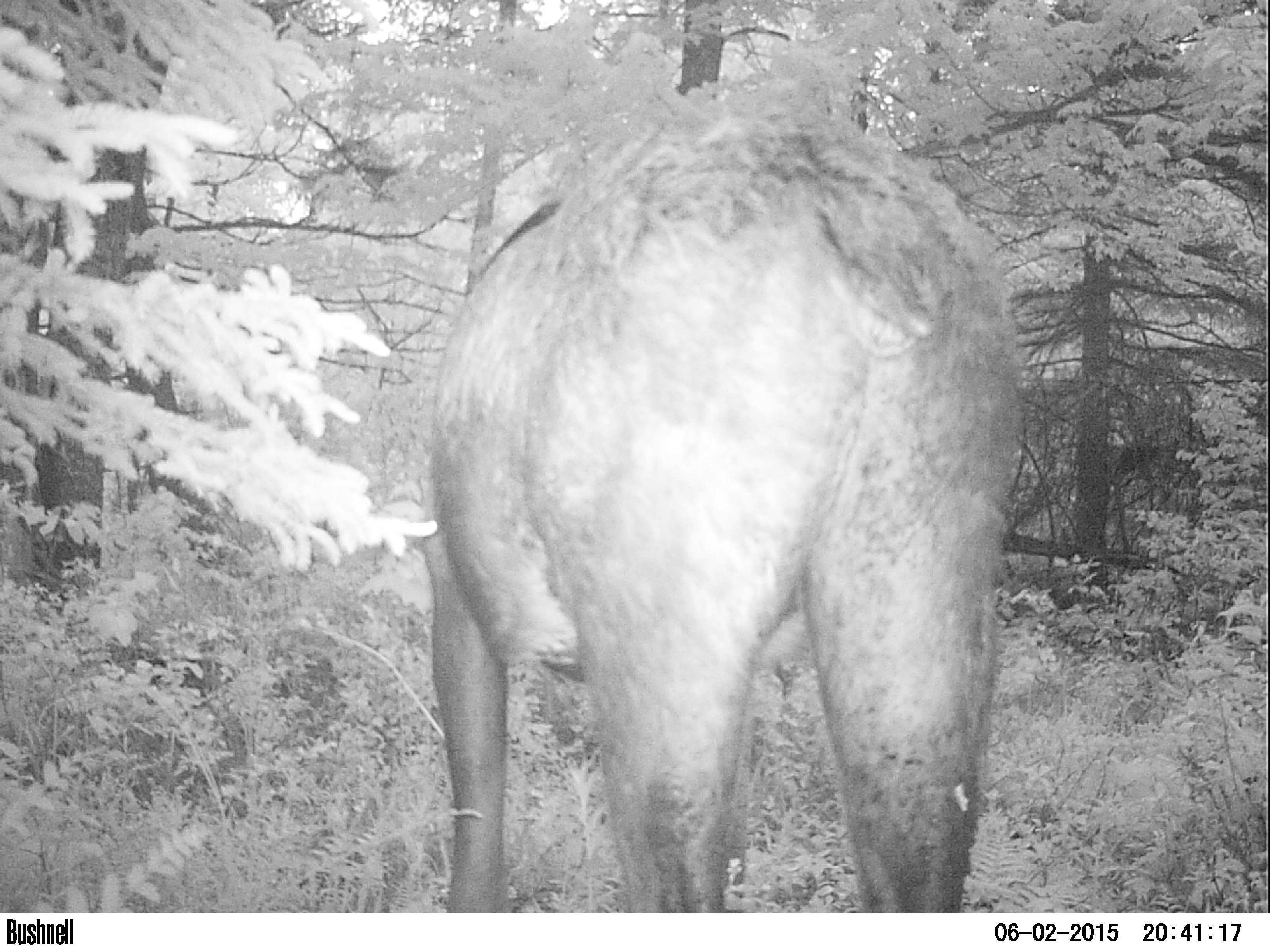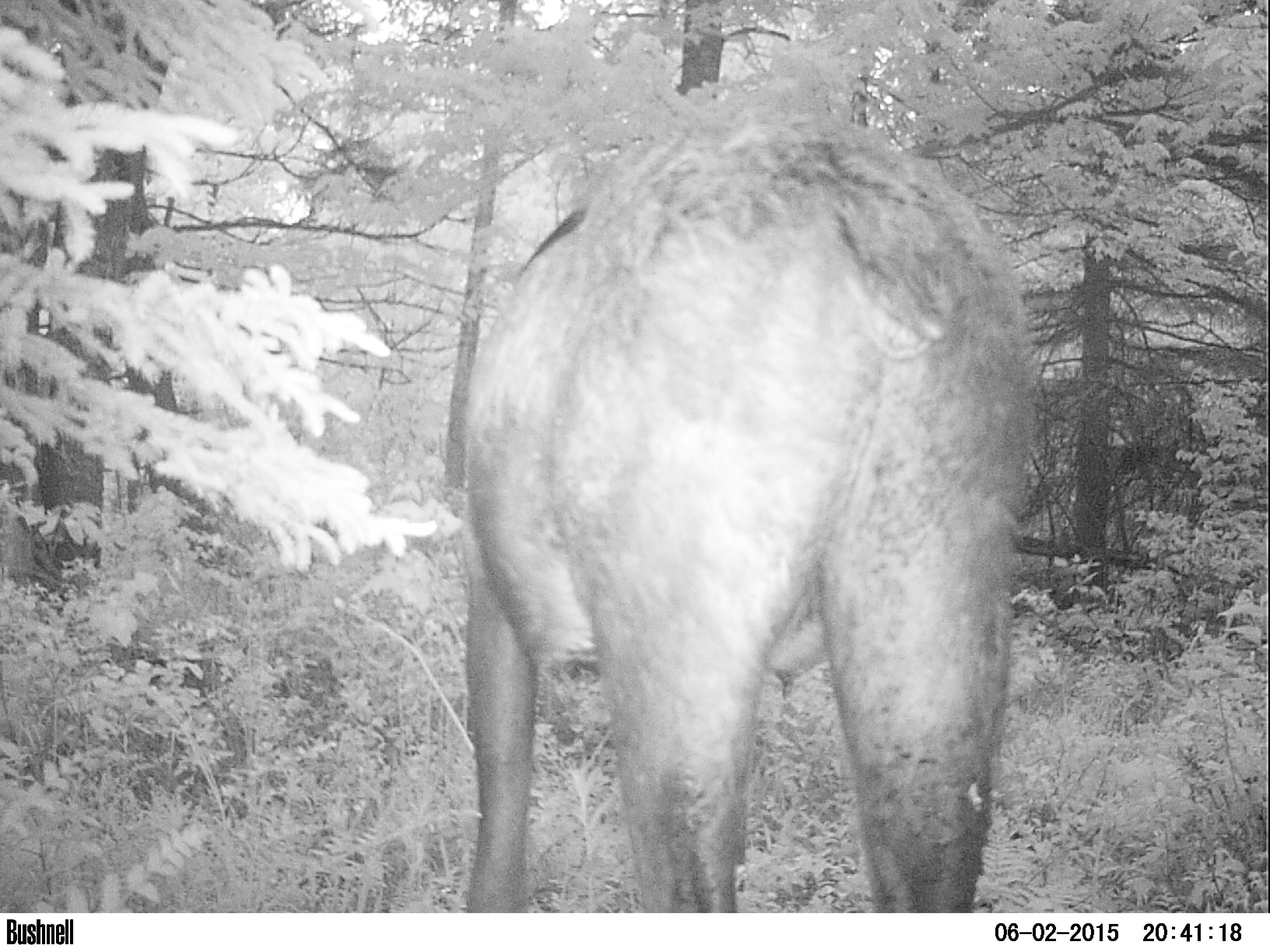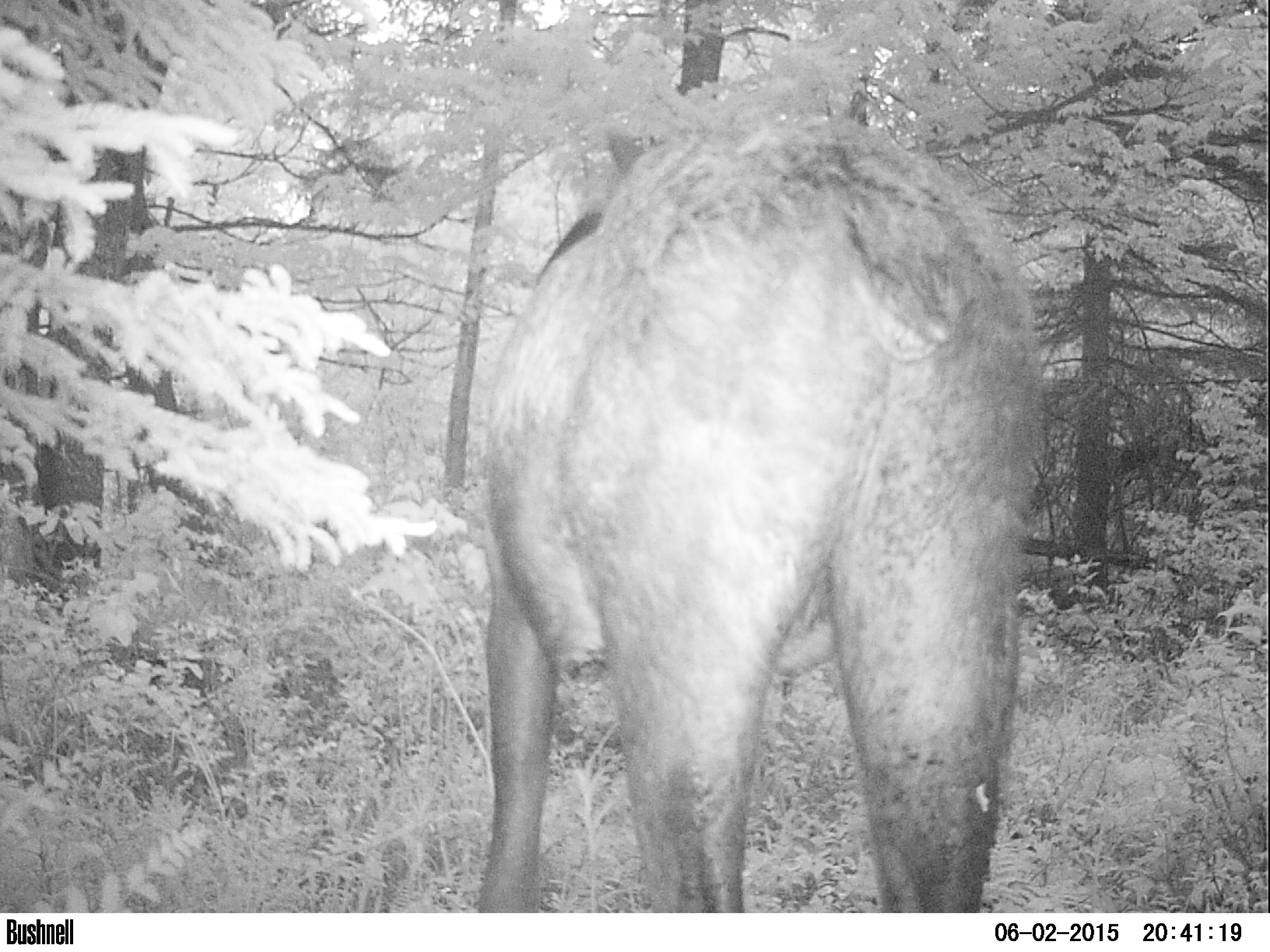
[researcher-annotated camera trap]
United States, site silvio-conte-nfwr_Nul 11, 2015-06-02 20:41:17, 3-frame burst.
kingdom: Animalia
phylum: Chordata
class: Mammalia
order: Artiodactyla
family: Cervidae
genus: Alces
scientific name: Alces alces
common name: moose